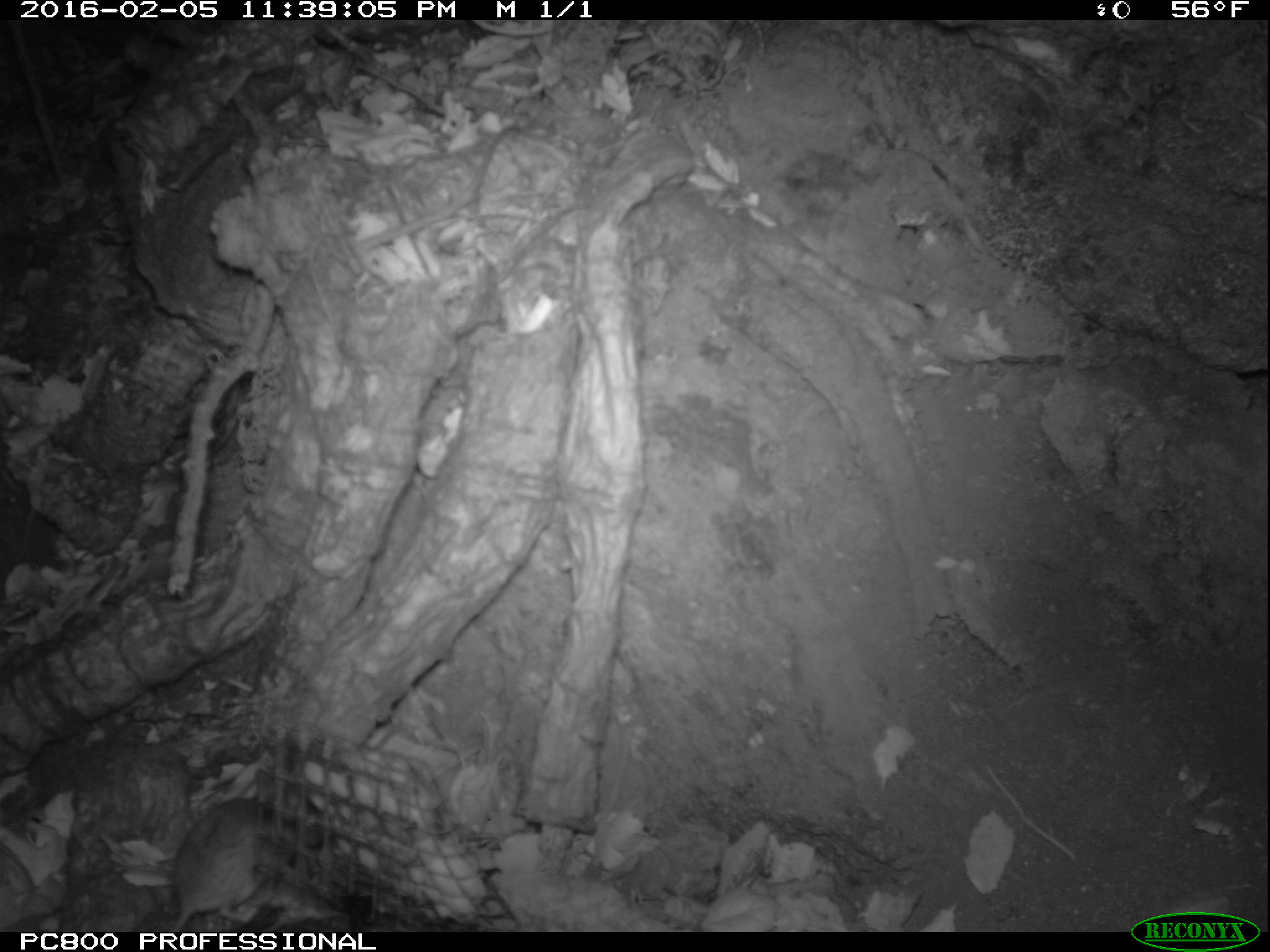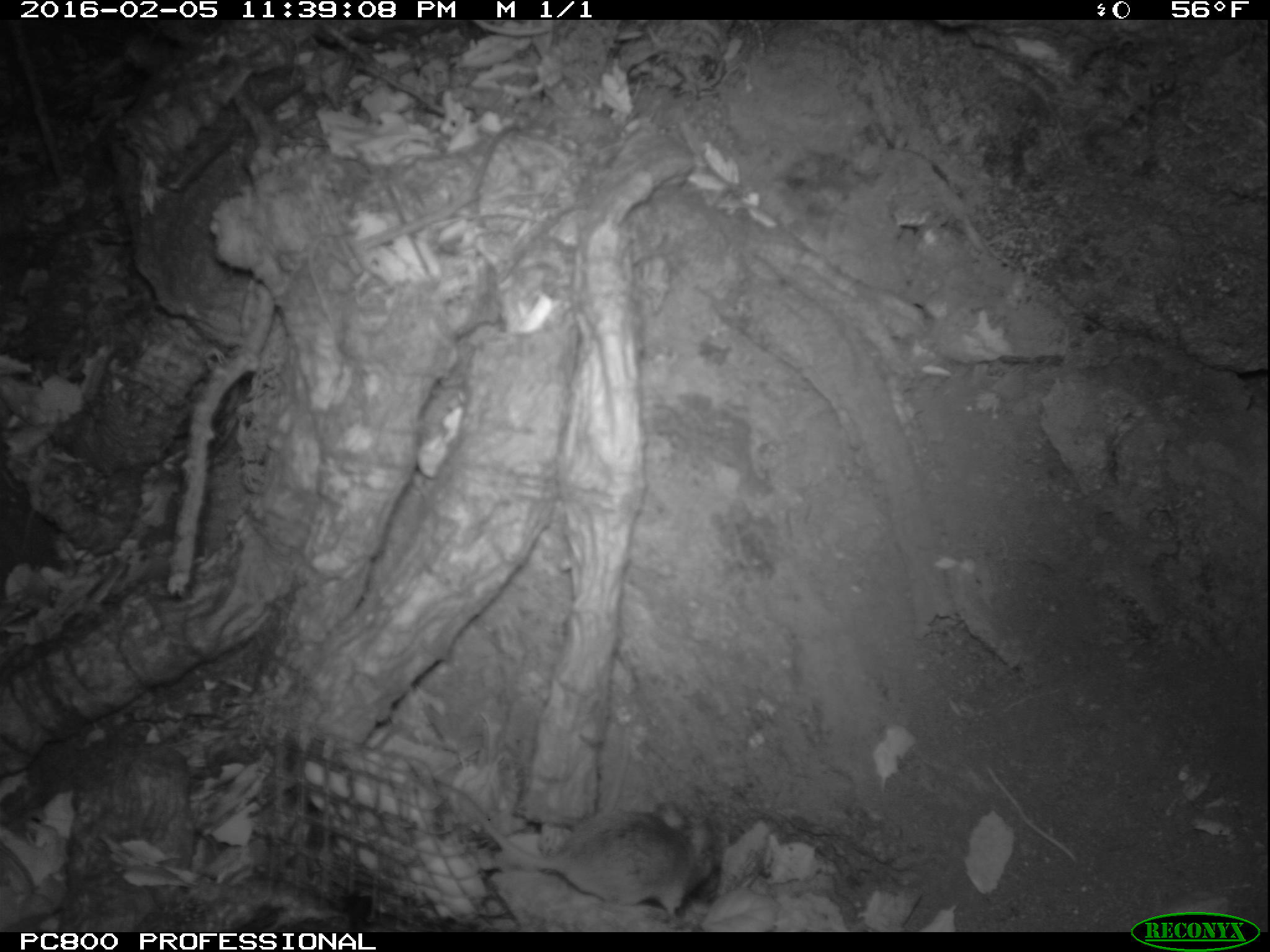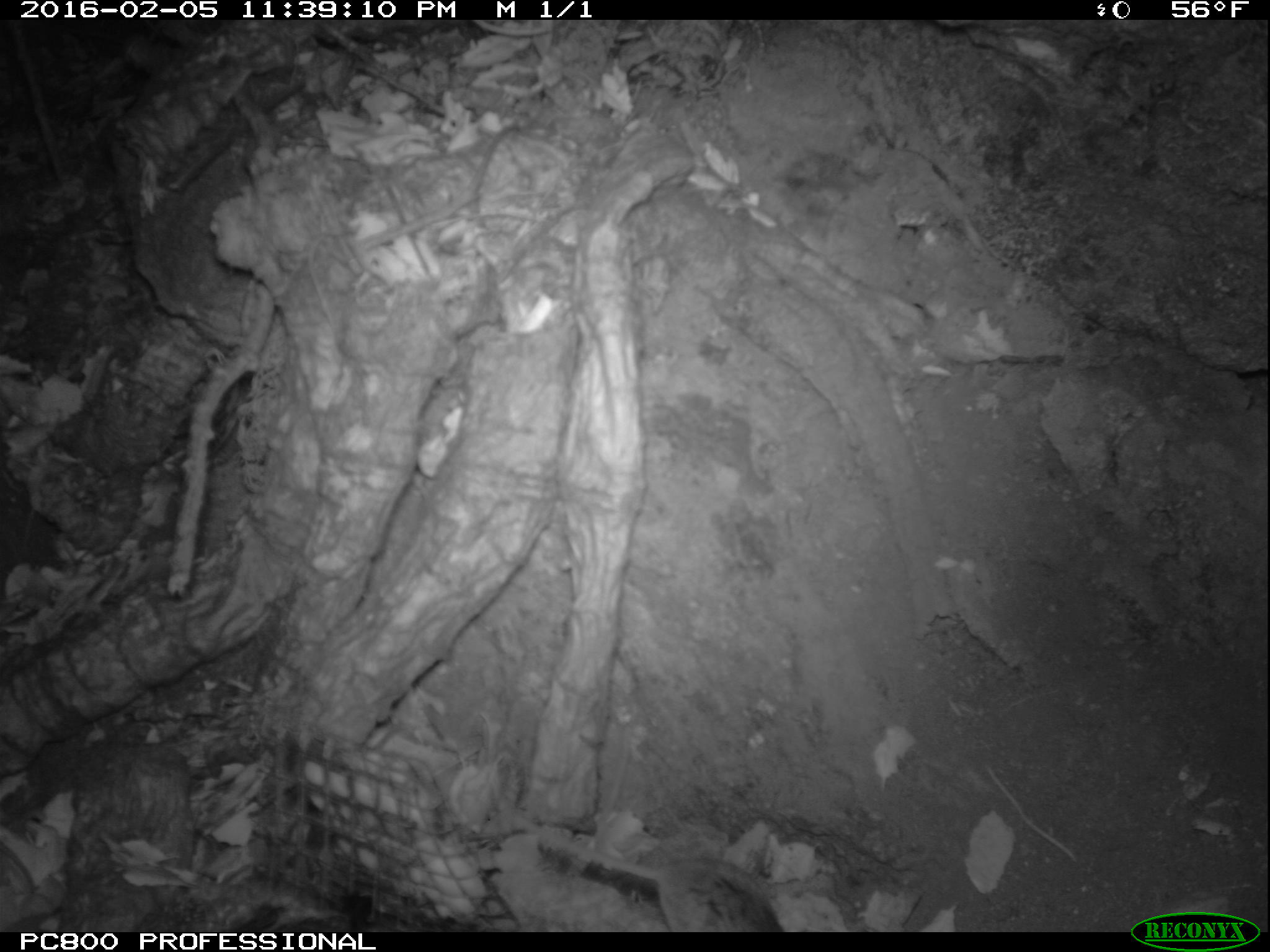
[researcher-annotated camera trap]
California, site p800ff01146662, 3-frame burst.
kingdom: Animalia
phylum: Chordata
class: Mammalia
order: Rodentia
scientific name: Rodentia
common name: rodent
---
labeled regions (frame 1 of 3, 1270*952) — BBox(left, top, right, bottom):
rodent: BBox(169, 769, 333, 932)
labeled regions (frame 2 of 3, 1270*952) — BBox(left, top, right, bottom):
rodent: BBox(430, 782, 724, 923)